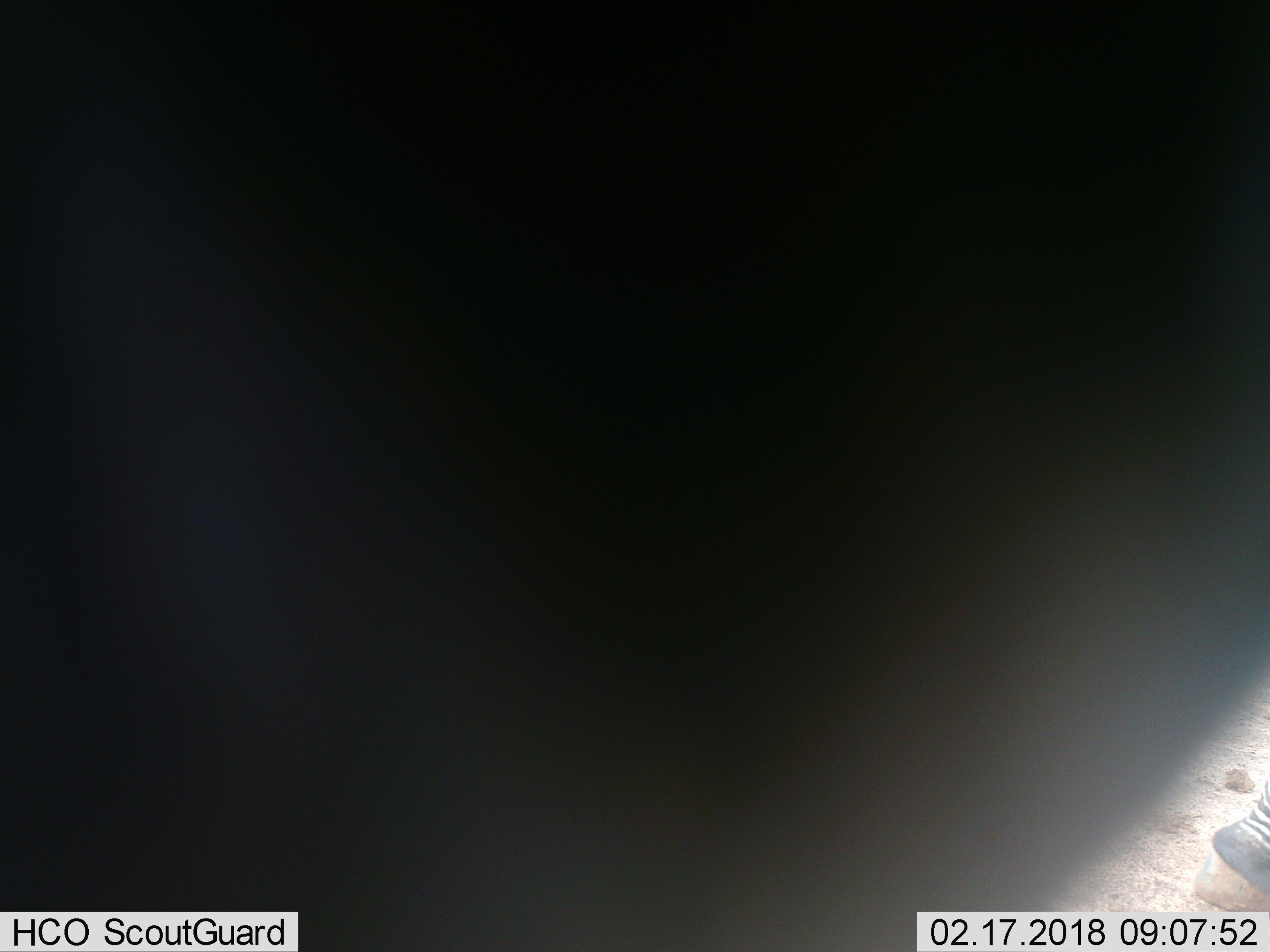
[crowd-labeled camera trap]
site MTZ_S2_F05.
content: unidentified animal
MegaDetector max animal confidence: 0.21